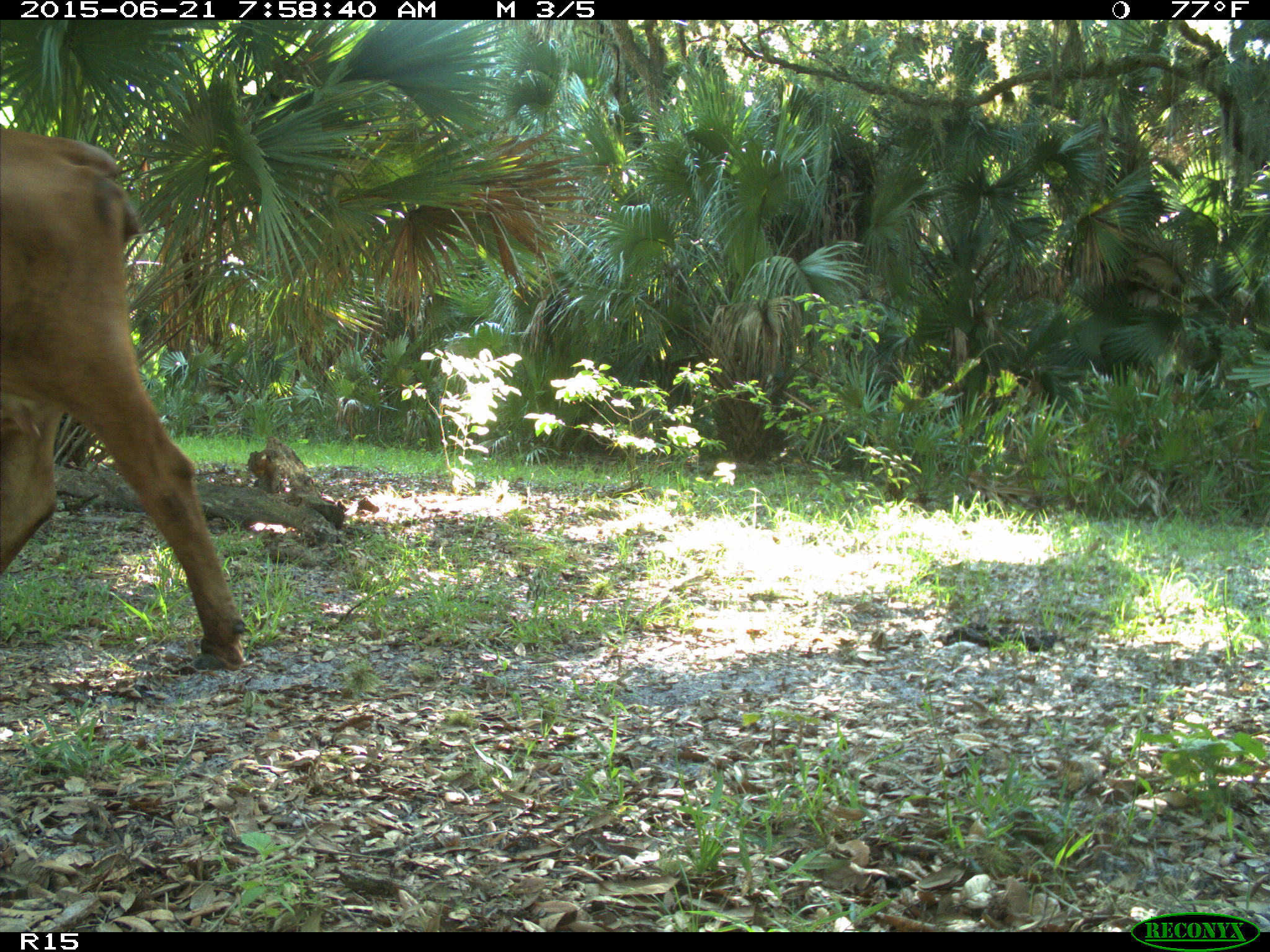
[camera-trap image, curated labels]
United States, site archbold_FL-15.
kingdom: Animalia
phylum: Chordata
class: Mammalia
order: Artiodactyla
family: Bovidae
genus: Bos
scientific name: Bos taurus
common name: domestic cow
Bos taurus (domestic cow).